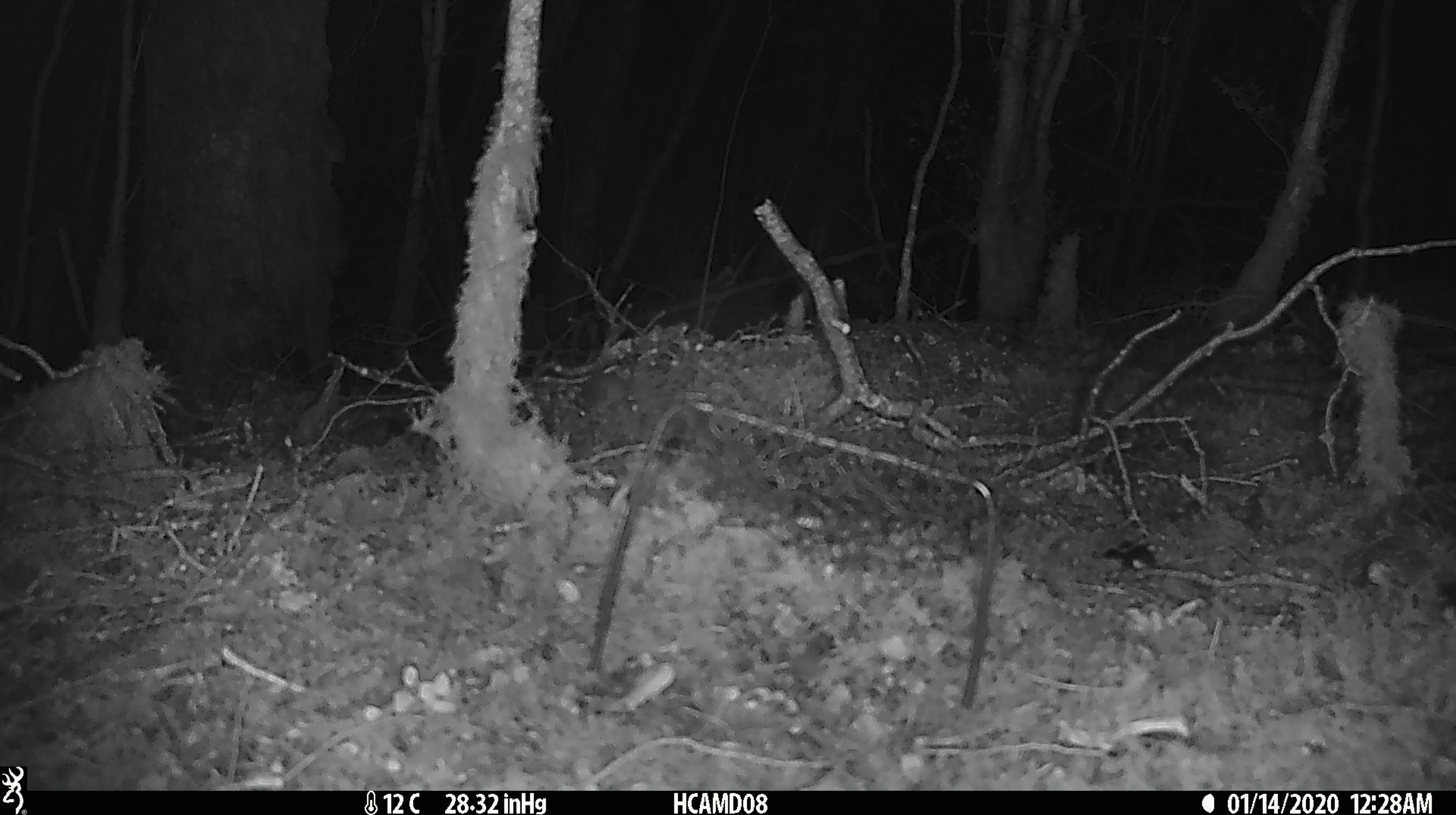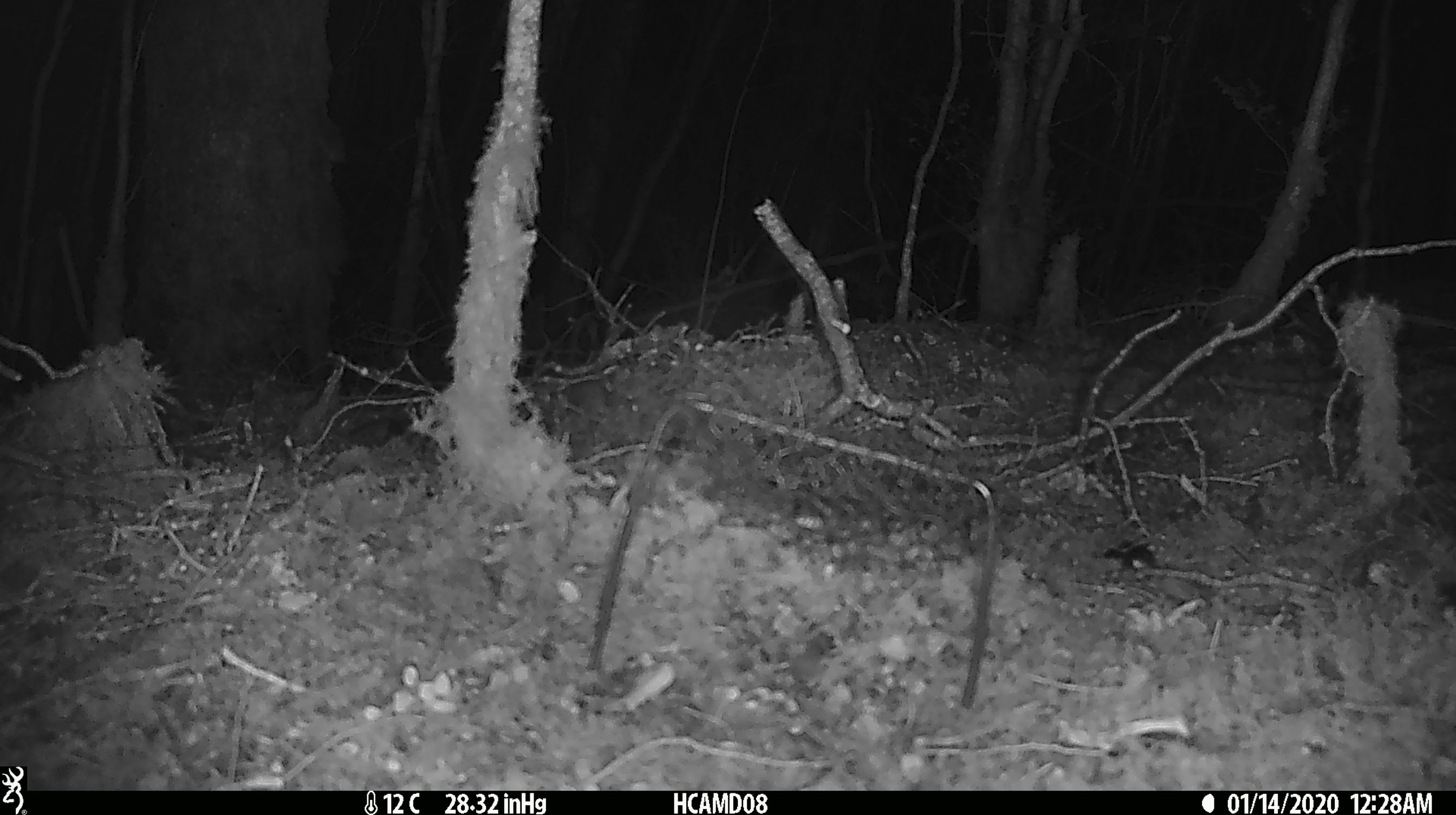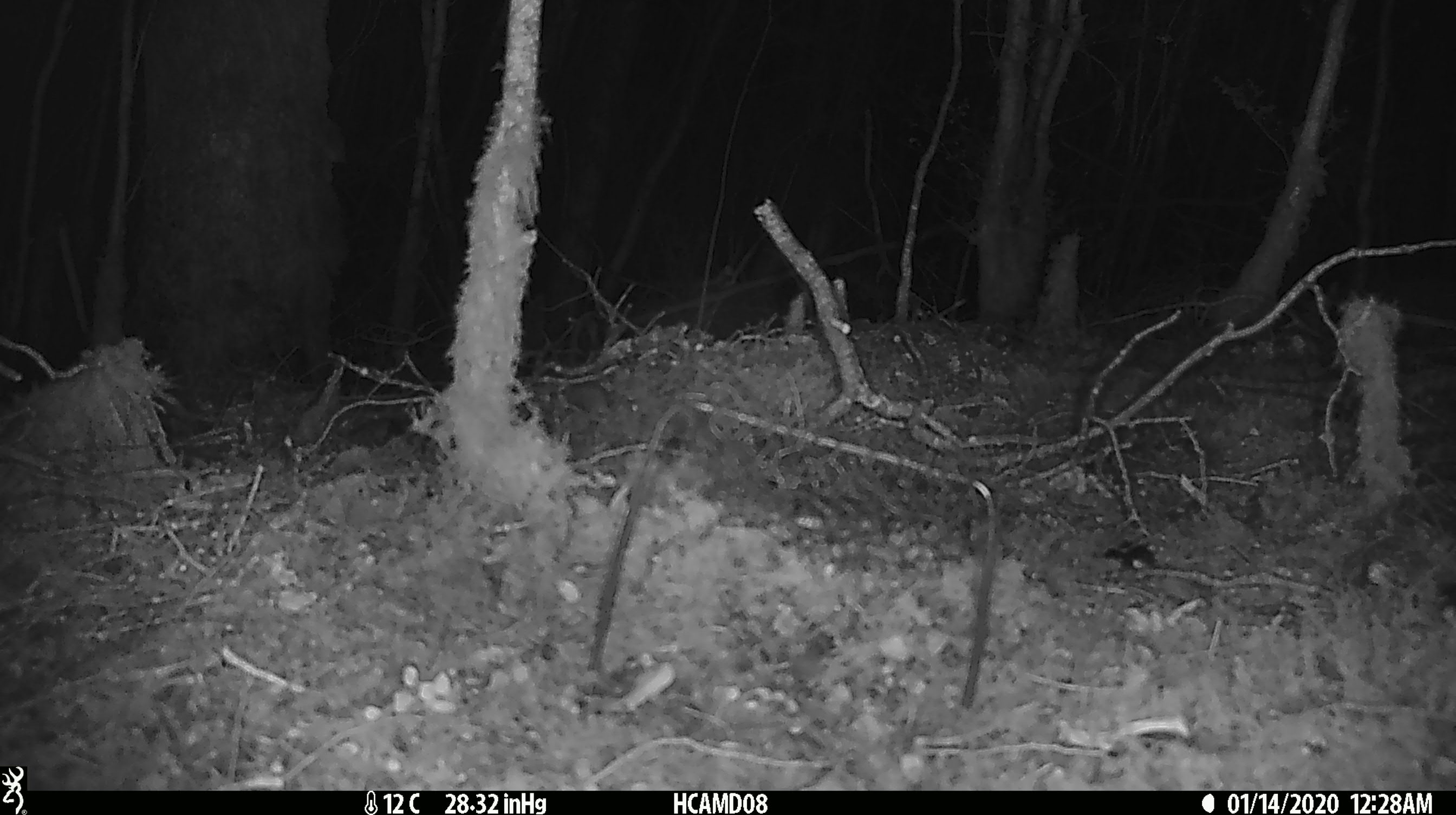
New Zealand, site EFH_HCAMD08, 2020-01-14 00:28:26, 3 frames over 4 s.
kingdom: Animalia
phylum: Chordata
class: Mammalia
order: Rodentia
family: Muridae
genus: Mus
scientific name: Mus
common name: mouse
Mouse (Mus).